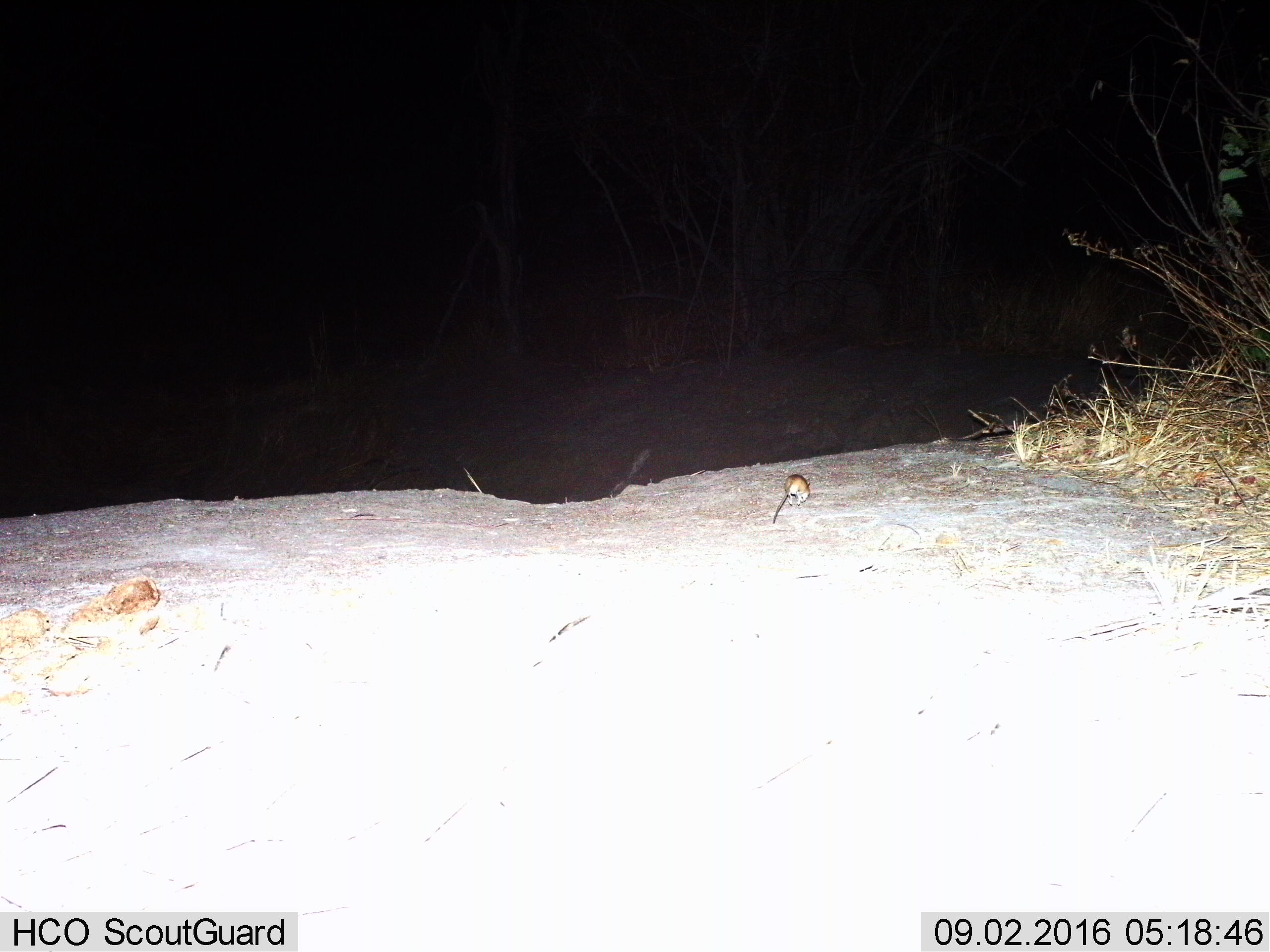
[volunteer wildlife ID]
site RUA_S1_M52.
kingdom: Animalia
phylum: Chordata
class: Mammalia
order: Rodentia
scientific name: Rodentia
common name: rodent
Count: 1.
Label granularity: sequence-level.